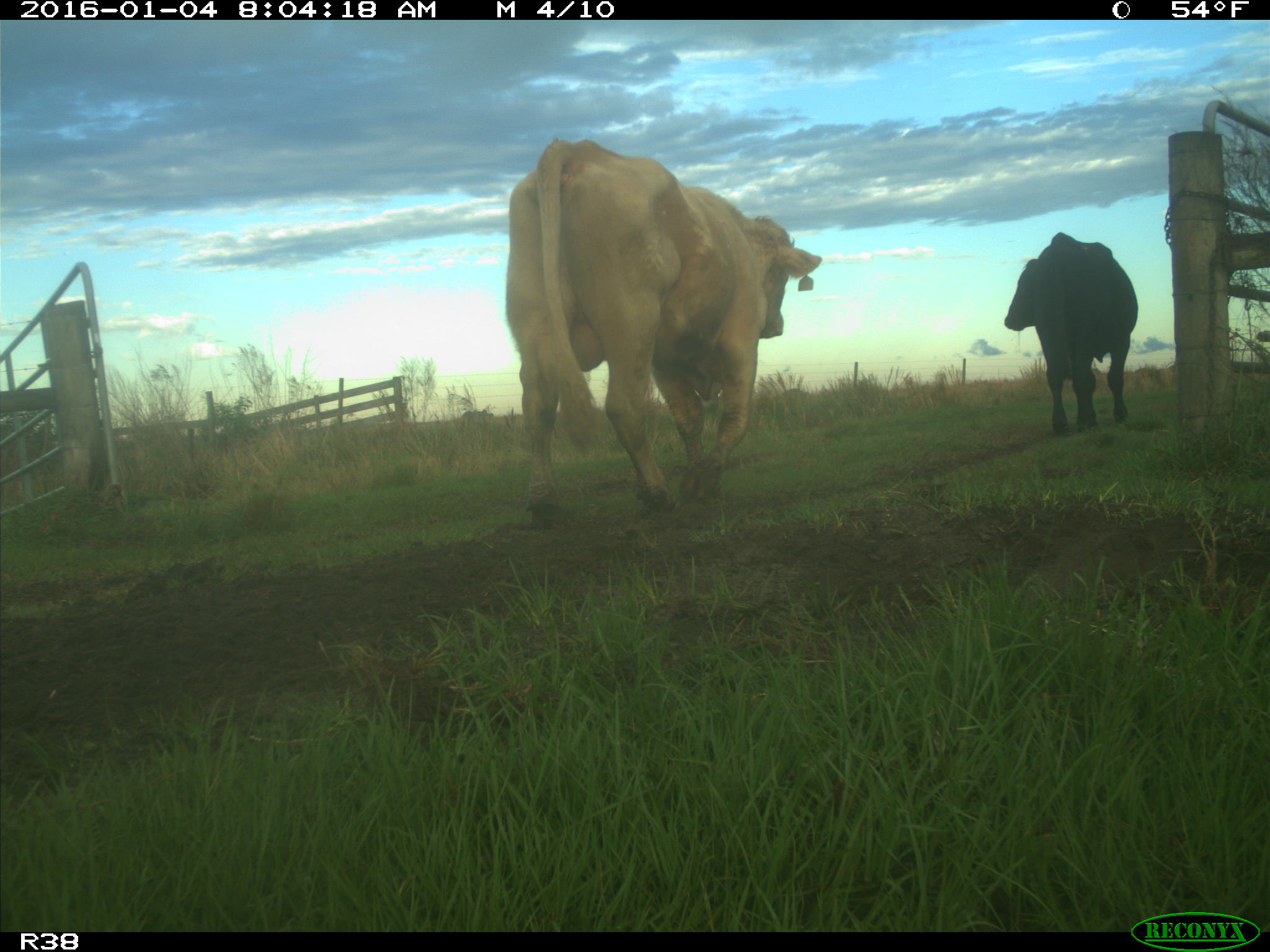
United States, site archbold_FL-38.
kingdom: Animalia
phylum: Chordata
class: Mammalia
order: Artiodactyla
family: Bovidae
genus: Bos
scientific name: Bos taurus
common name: domestic cow